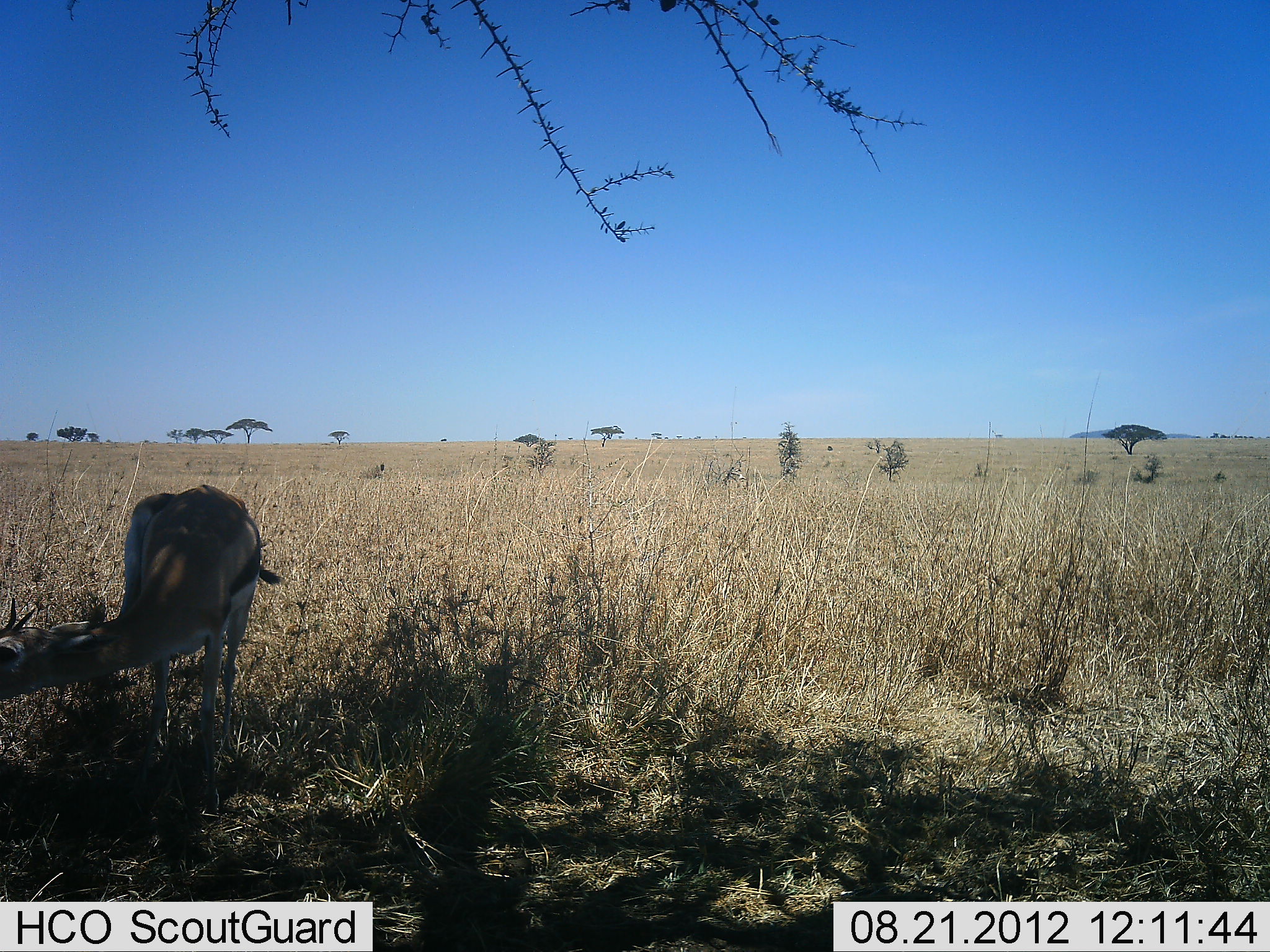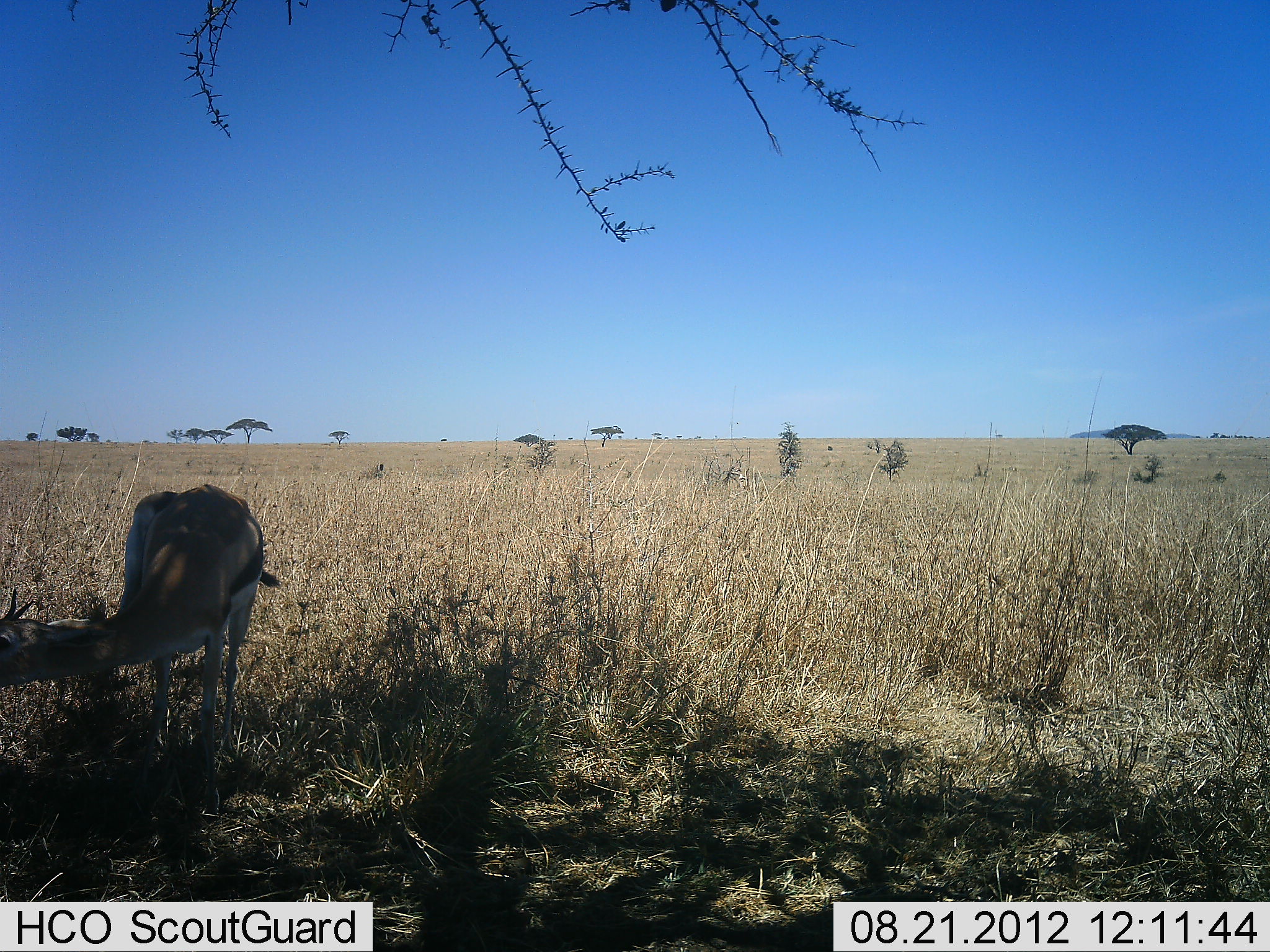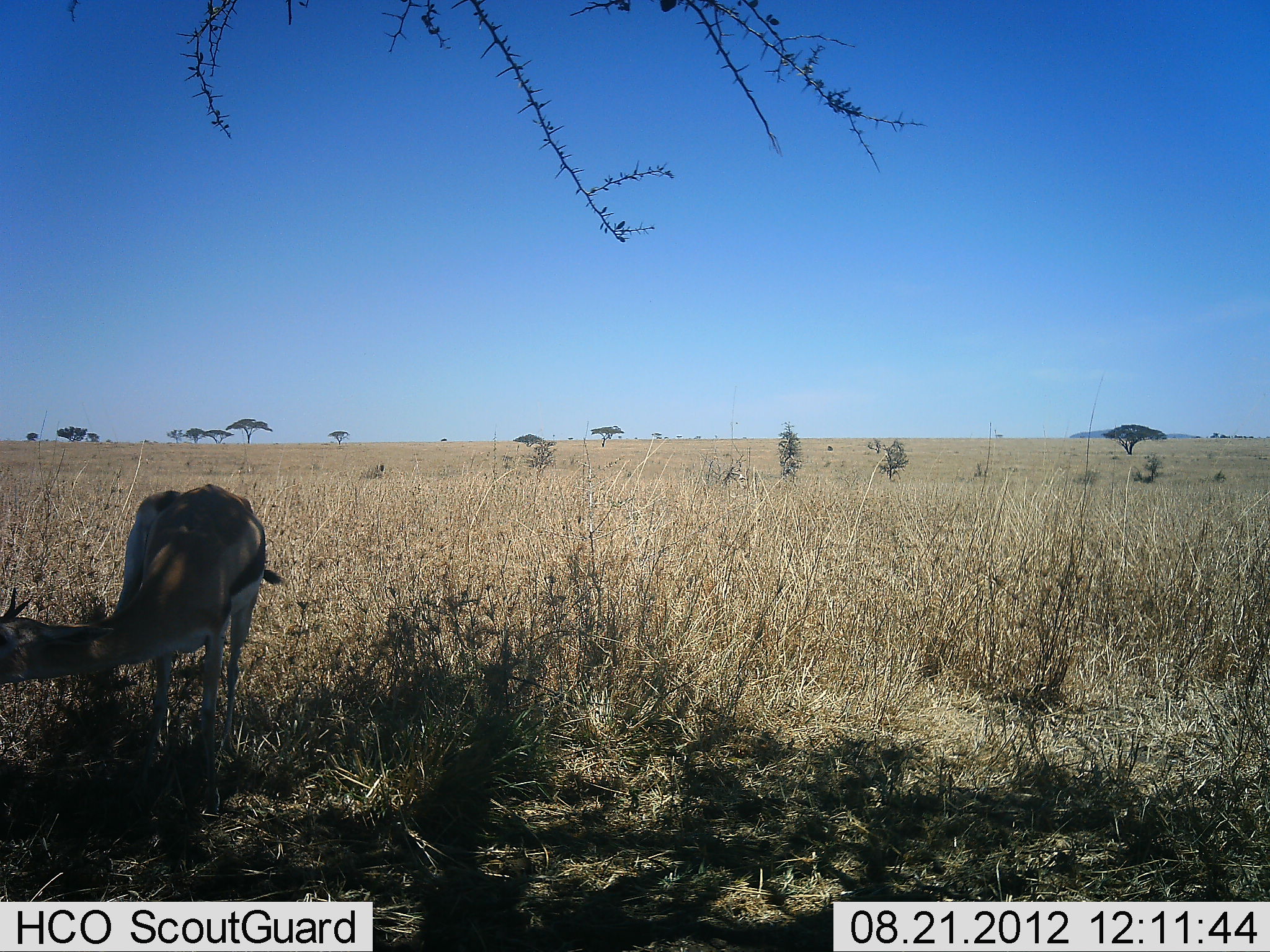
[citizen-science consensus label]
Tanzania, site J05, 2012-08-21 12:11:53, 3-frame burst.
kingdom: Animalia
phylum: Chordata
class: Mammalia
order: Artiodactyla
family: Bovidae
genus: Eudorcas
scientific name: Eudorcas thomsonii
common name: thomson's gazelle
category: gazellethomsons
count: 1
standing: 30%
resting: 0%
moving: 0%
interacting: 0%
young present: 0%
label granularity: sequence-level